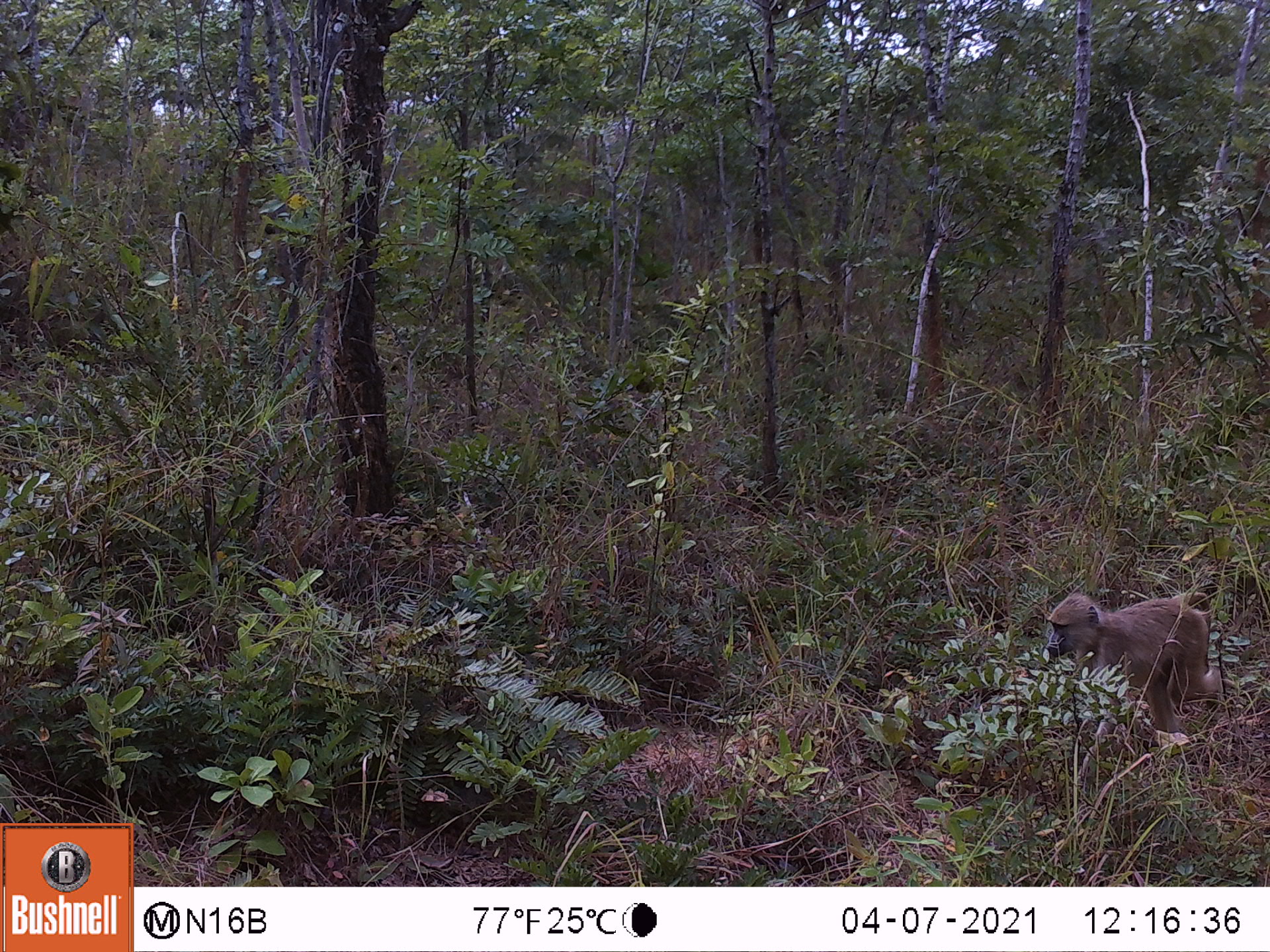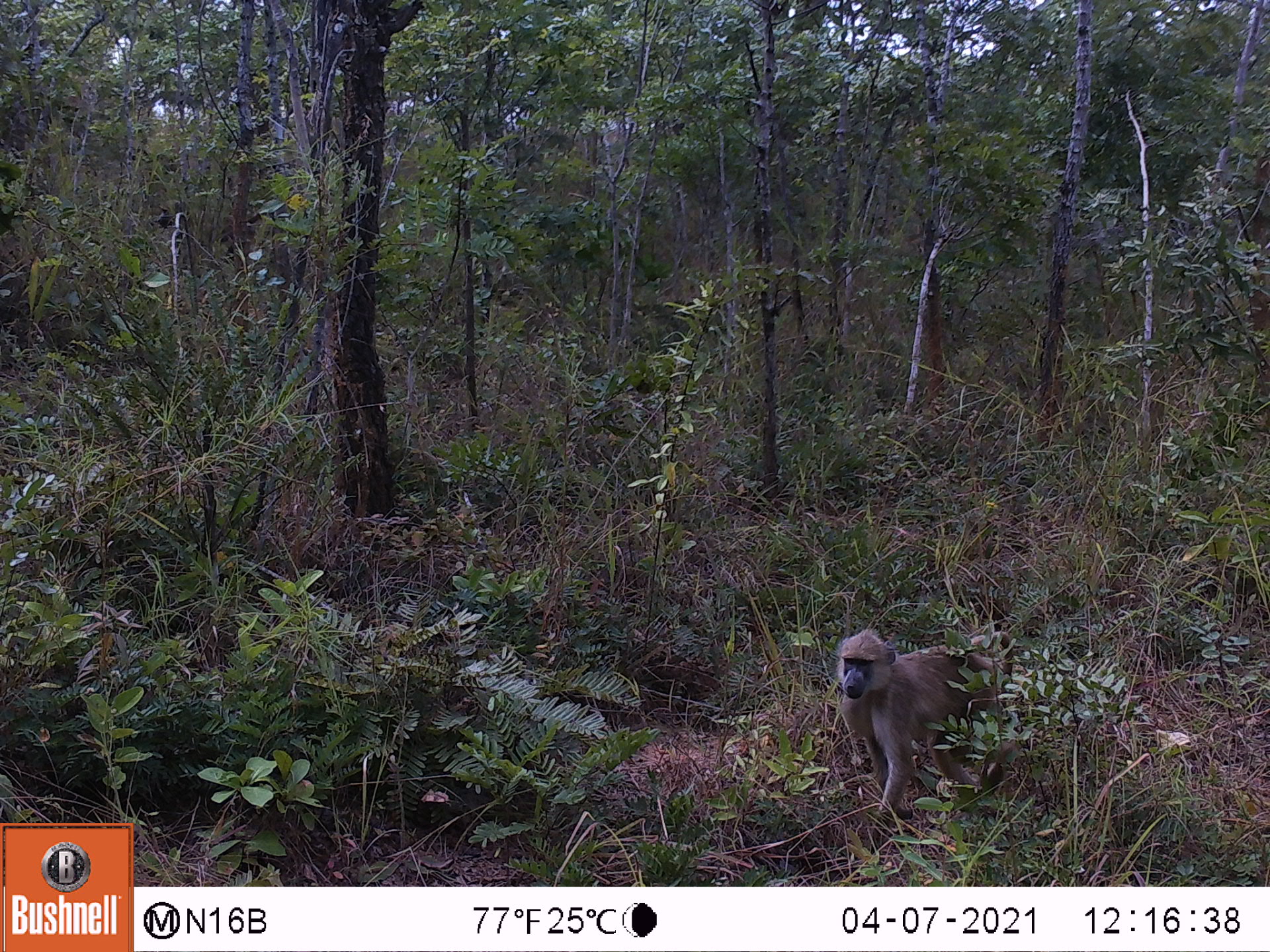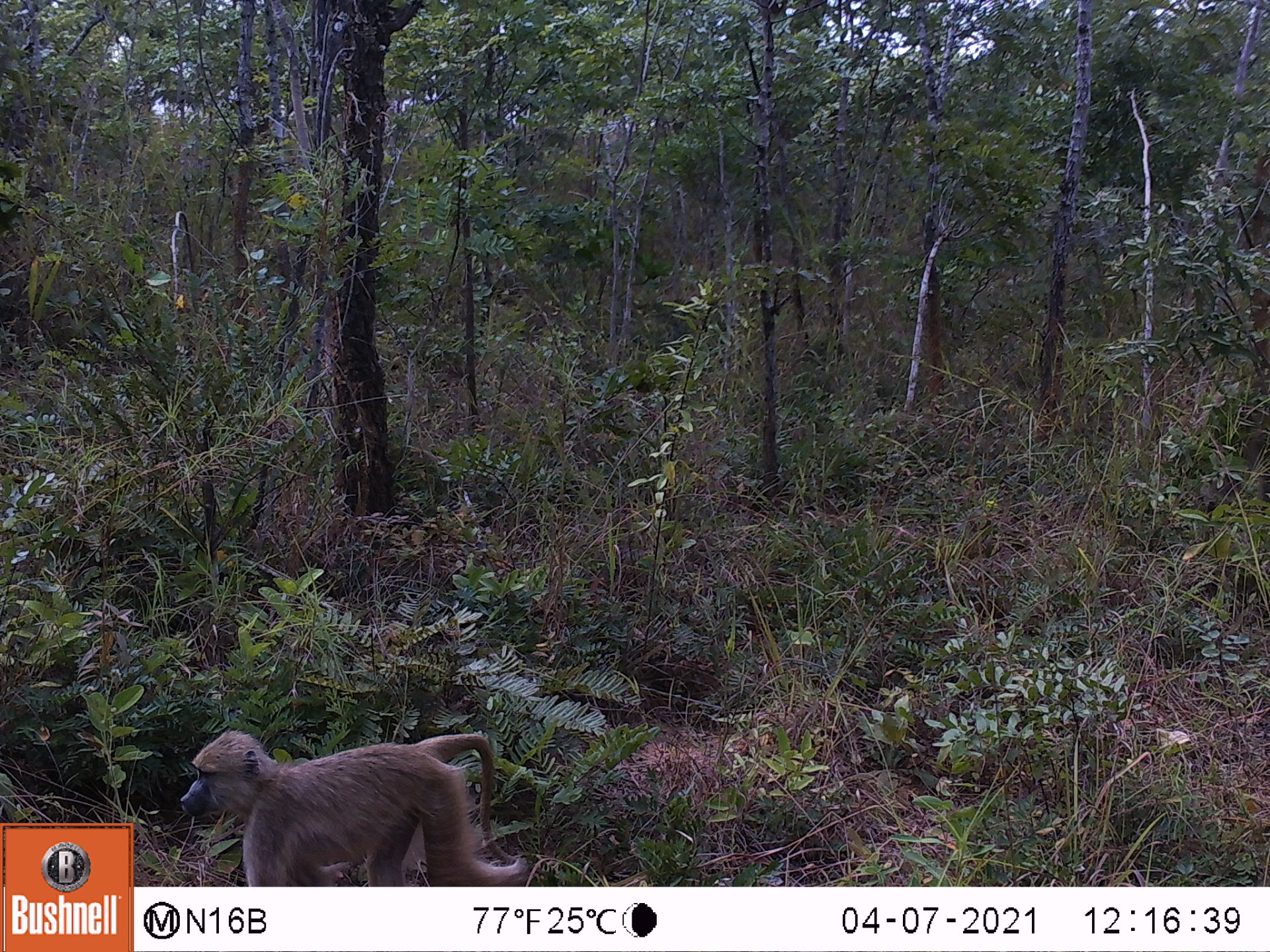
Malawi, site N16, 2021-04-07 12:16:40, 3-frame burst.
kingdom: Animalia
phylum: Chordata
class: Mammalia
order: Primates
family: Cercopithecidae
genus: Papio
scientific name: Papio cynocephalus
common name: yellow baboon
Yellow baboon (Papio cynocephalus), count 1.